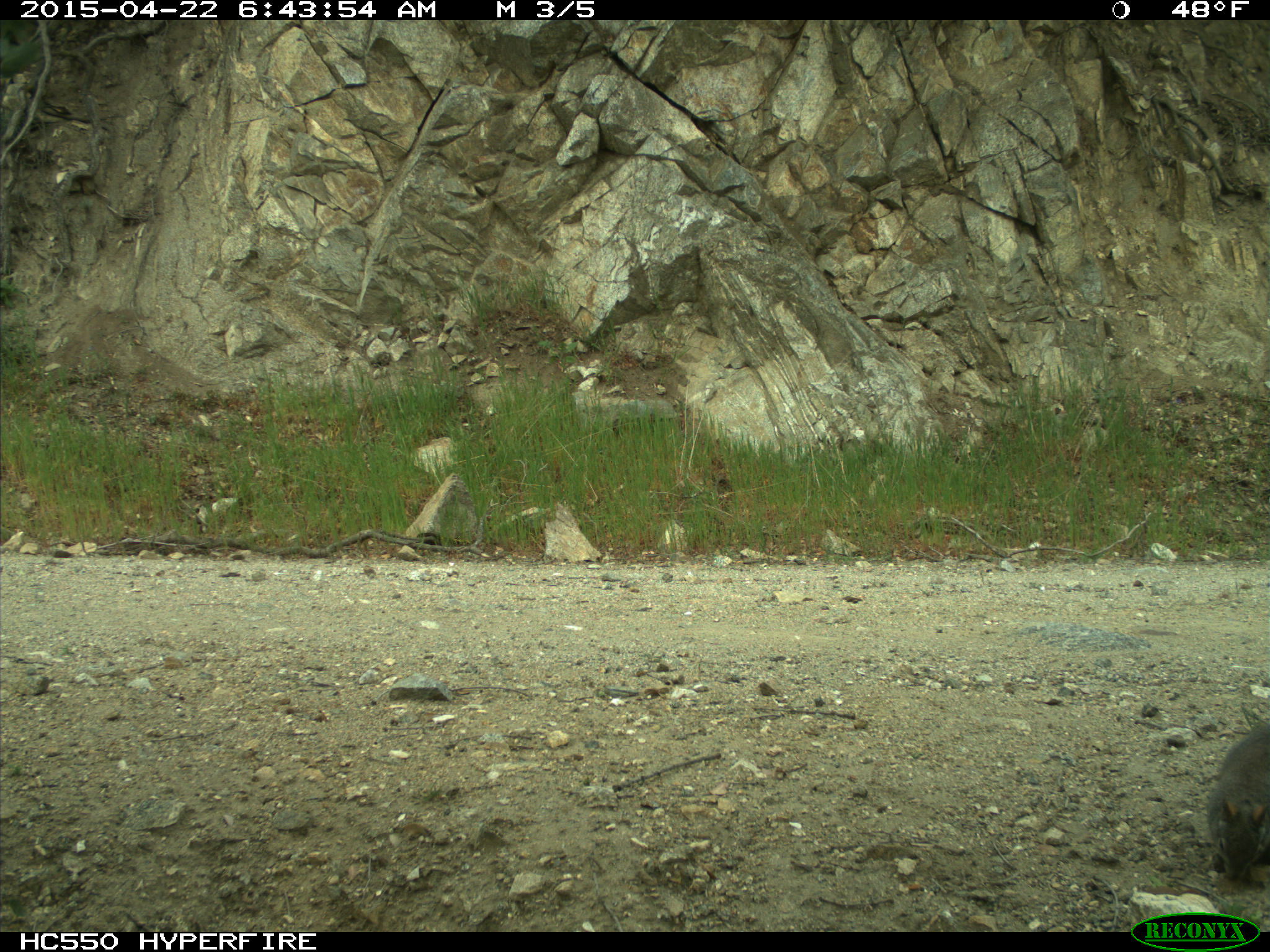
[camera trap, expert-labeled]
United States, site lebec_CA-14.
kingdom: Animalia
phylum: Chordata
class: Mammalia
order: Rodentia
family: Sciuridae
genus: Sciurus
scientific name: Sciurus carolinensis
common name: eastern gray squirrel